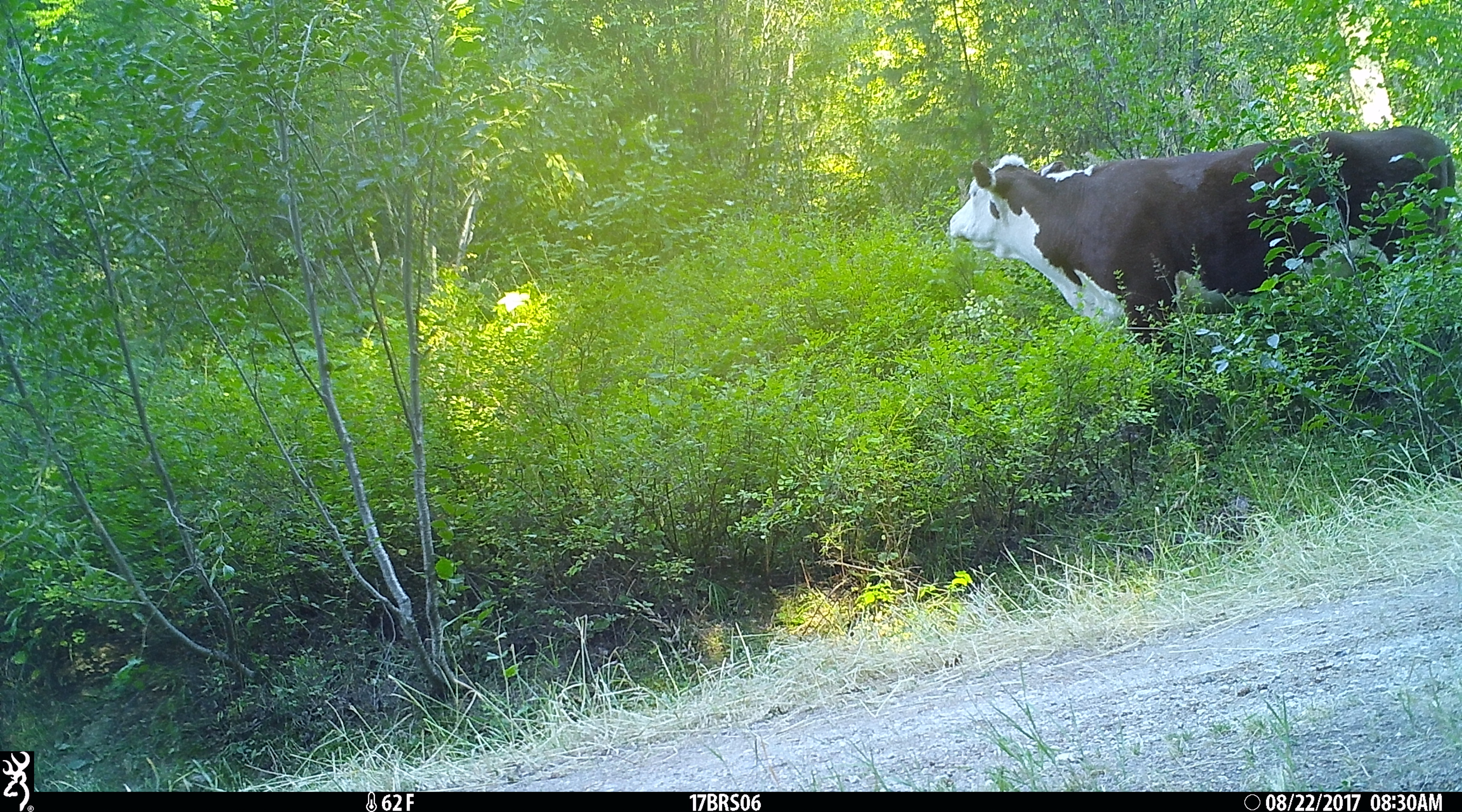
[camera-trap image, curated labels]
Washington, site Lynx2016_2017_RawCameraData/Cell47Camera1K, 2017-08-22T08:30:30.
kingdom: Animalia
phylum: Chordata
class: Mammalia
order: Artiodactyla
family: Bovidae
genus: Bos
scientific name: Bos taurus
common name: domestic cattle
Domestic cattle (Bos taurus). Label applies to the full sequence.